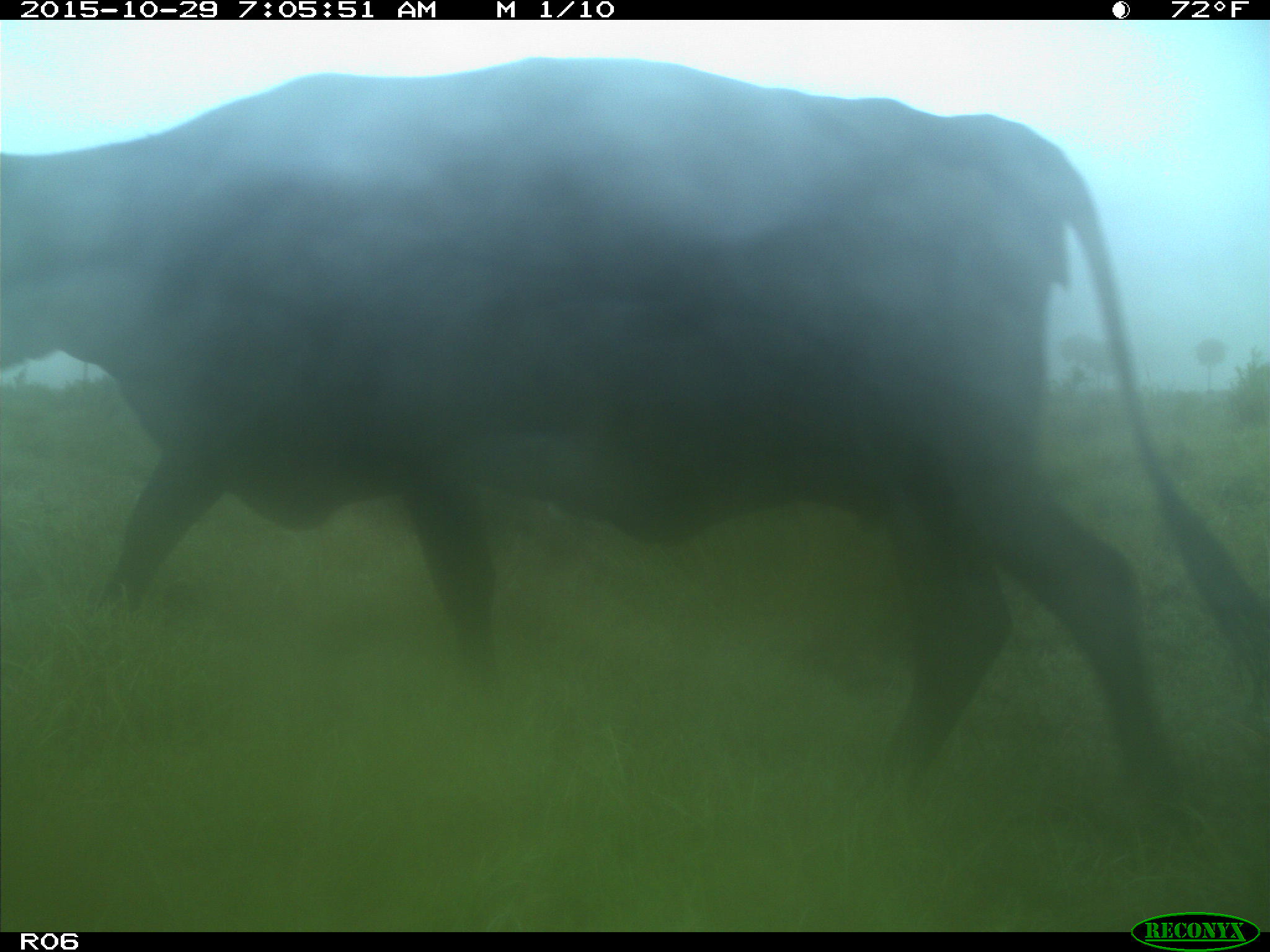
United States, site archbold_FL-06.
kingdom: Animalia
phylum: Chordata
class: Mammalia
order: Artiodactyla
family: Bovidae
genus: Bos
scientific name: Bos taurus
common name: domestic cow